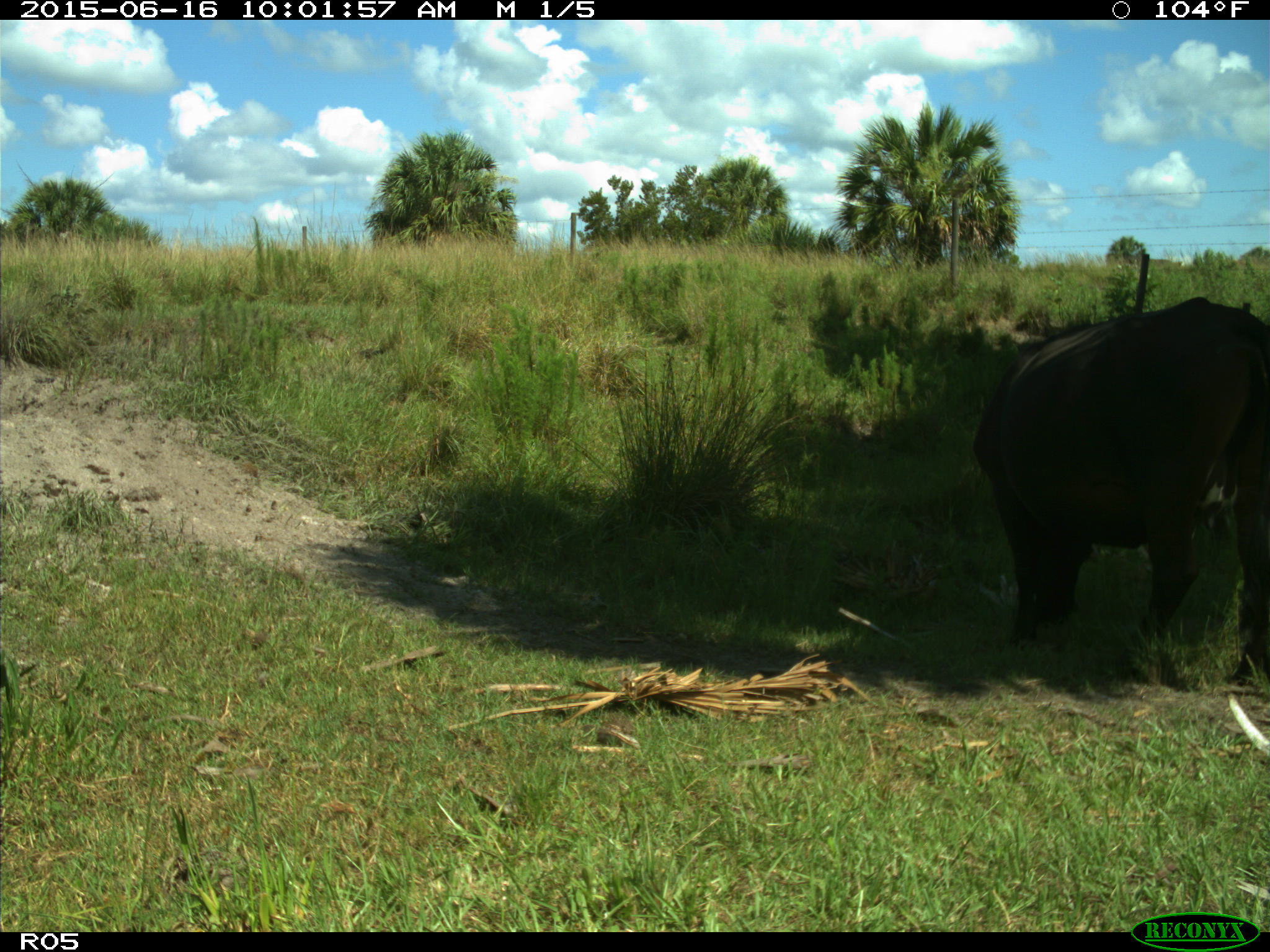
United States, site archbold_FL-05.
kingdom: Animalia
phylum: Chordata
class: Mammalia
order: Artiodactyla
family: Bovidae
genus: Bos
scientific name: Bos taurus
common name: domestic cow